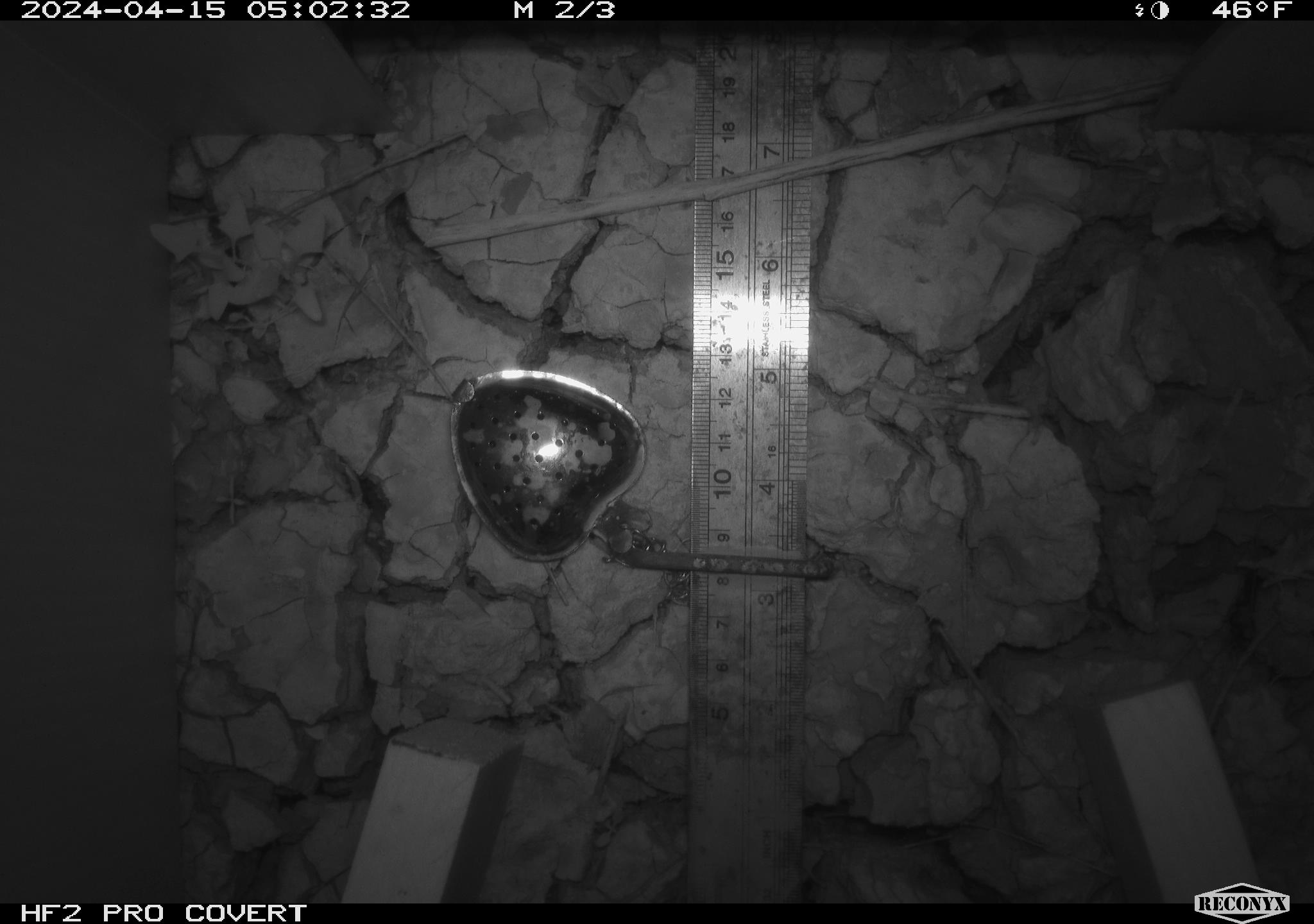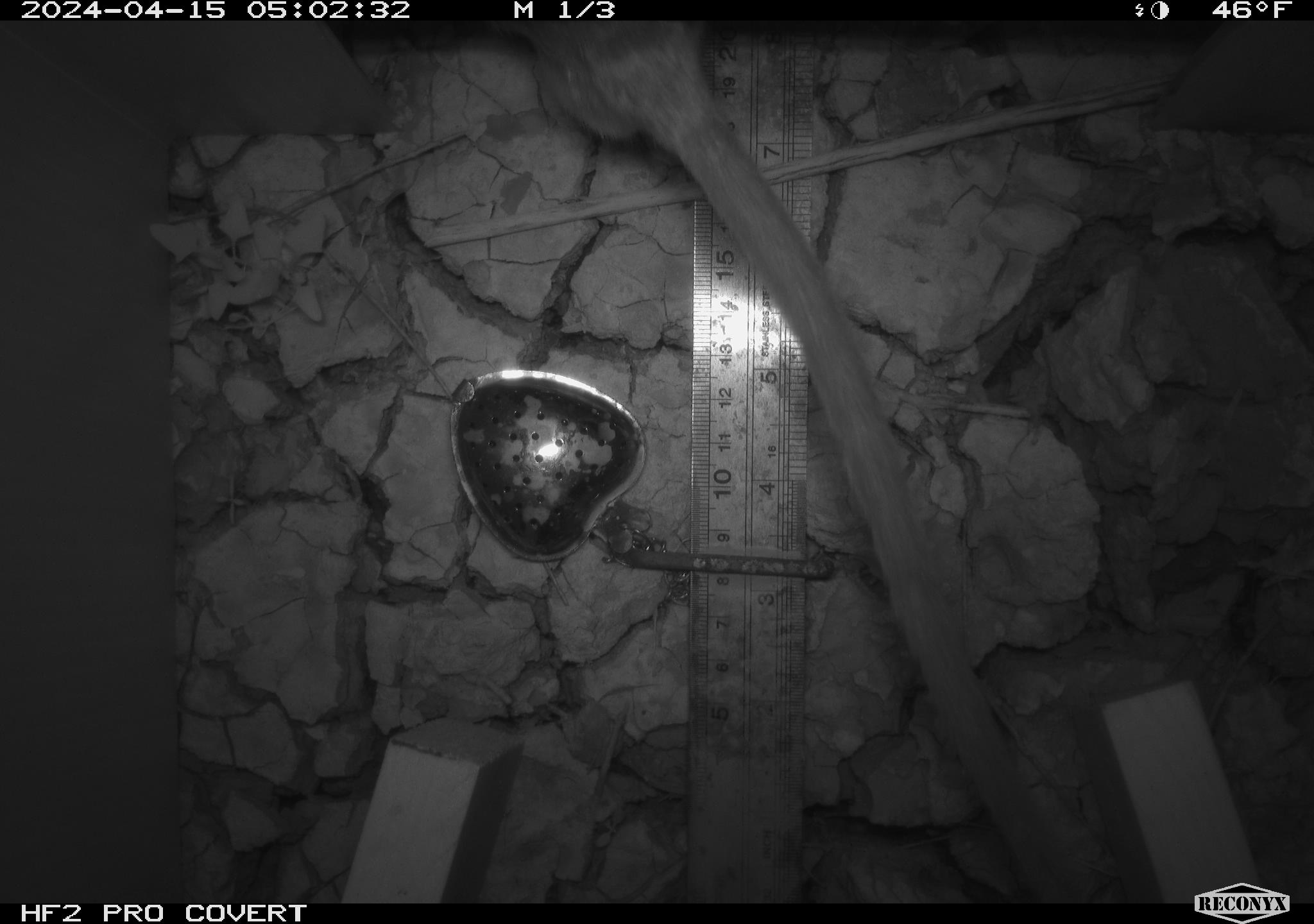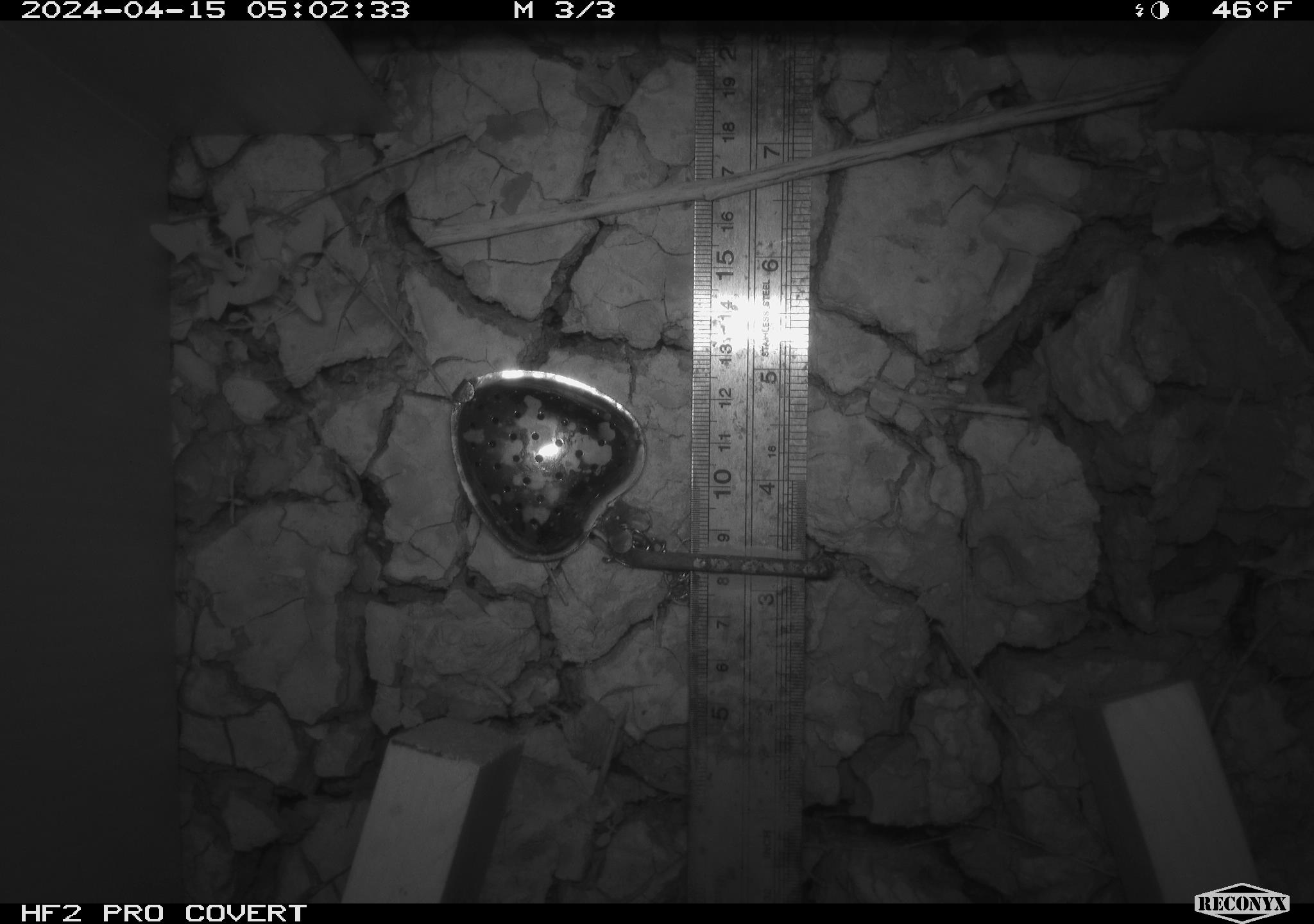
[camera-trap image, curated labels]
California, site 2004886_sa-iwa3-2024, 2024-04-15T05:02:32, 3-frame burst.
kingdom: Animalia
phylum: Chordata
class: Mammalia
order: Rodentia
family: Cricetidae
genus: Neotoma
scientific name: Neotoma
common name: pack rat or woodrat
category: neotoma species